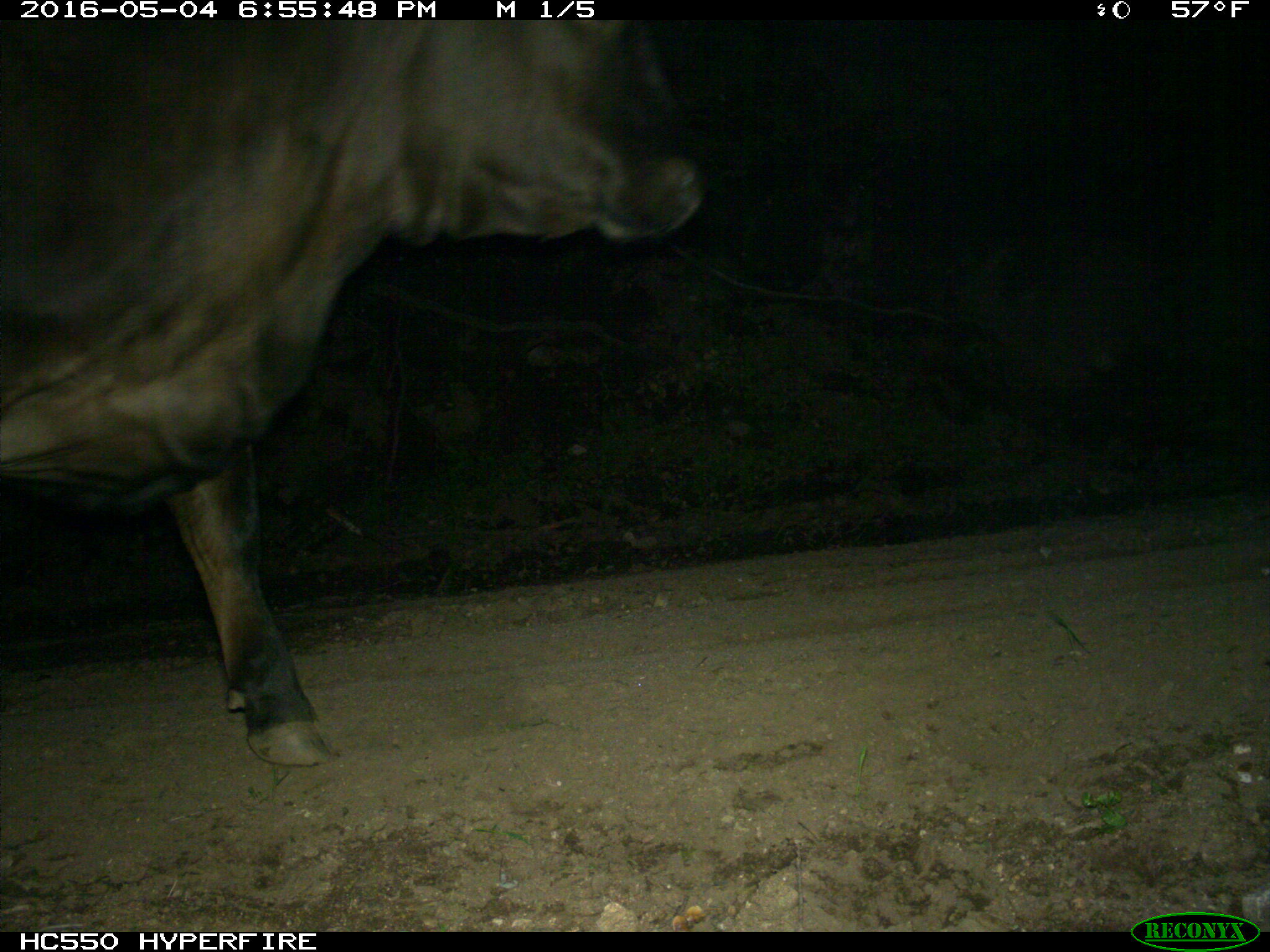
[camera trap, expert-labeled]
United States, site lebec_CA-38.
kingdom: Animalia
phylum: Chordata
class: Mammalia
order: Artiodactyla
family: Bovidae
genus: Bos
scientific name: Bos taurus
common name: domestic cow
Bos taurus (domestic cow).